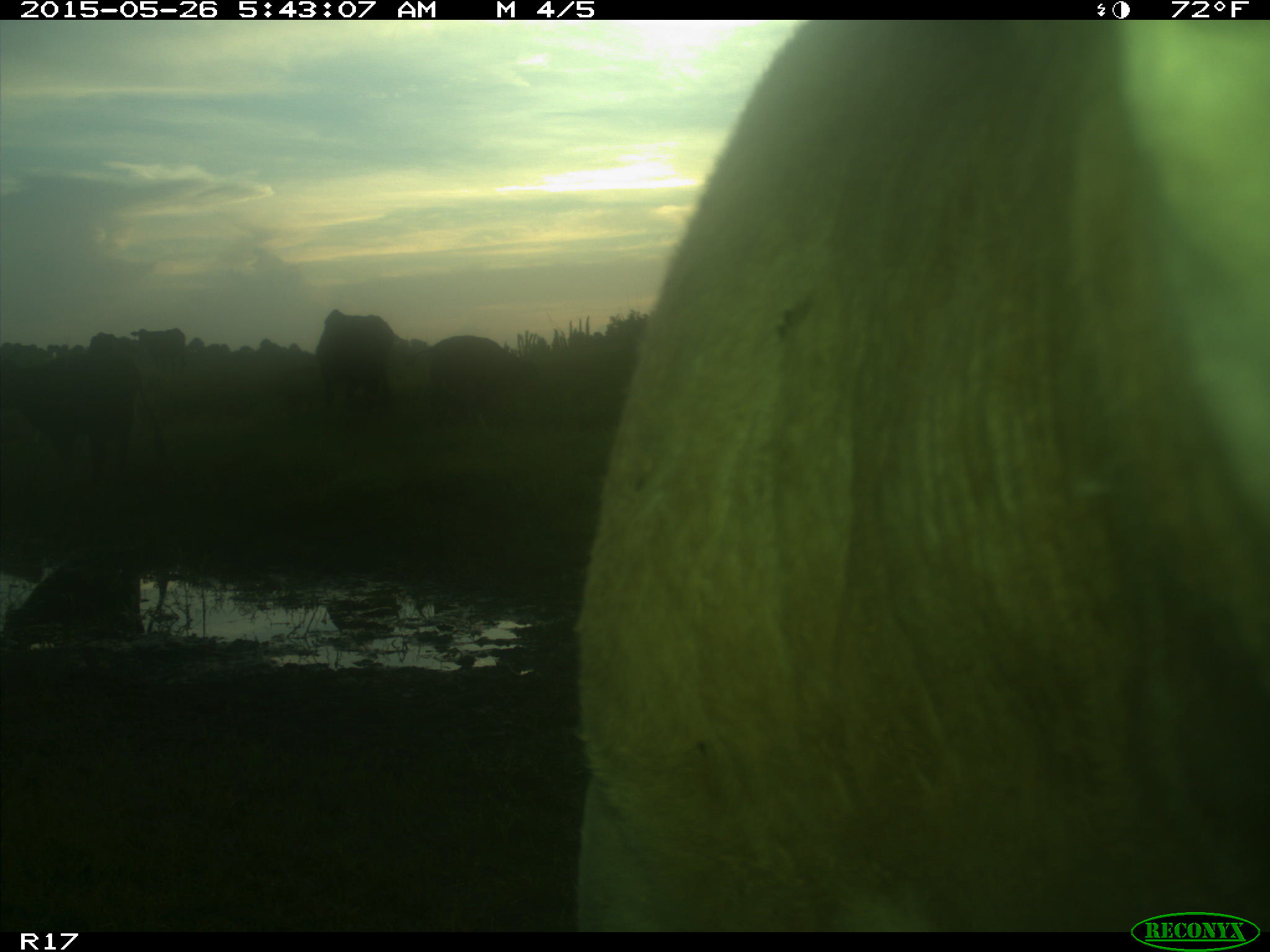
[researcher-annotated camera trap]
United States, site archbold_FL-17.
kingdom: Animalia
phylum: Chordata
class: Mammalia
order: Artiodactyla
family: Bovidae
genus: Bos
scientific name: Bos taurus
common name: domestic cow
Bos taurus (domestic cow).